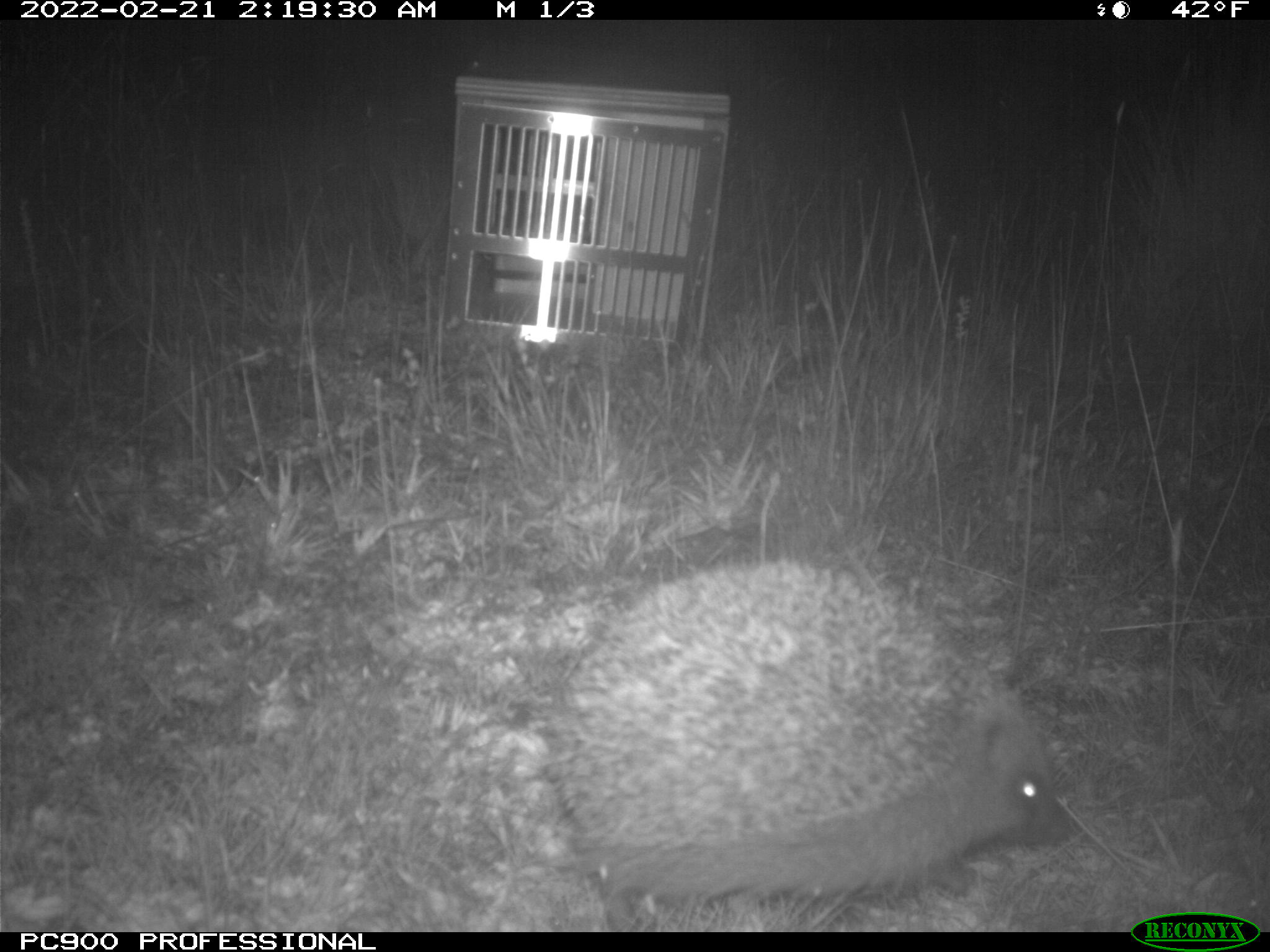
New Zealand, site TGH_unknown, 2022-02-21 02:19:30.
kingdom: Animalia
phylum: Chordata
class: Mammalia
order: Eulipotyphla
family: Erinaceidae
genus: Erinaceus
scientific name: Erinaceus europaeus europaeus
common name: european hedgehog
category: hedgehog